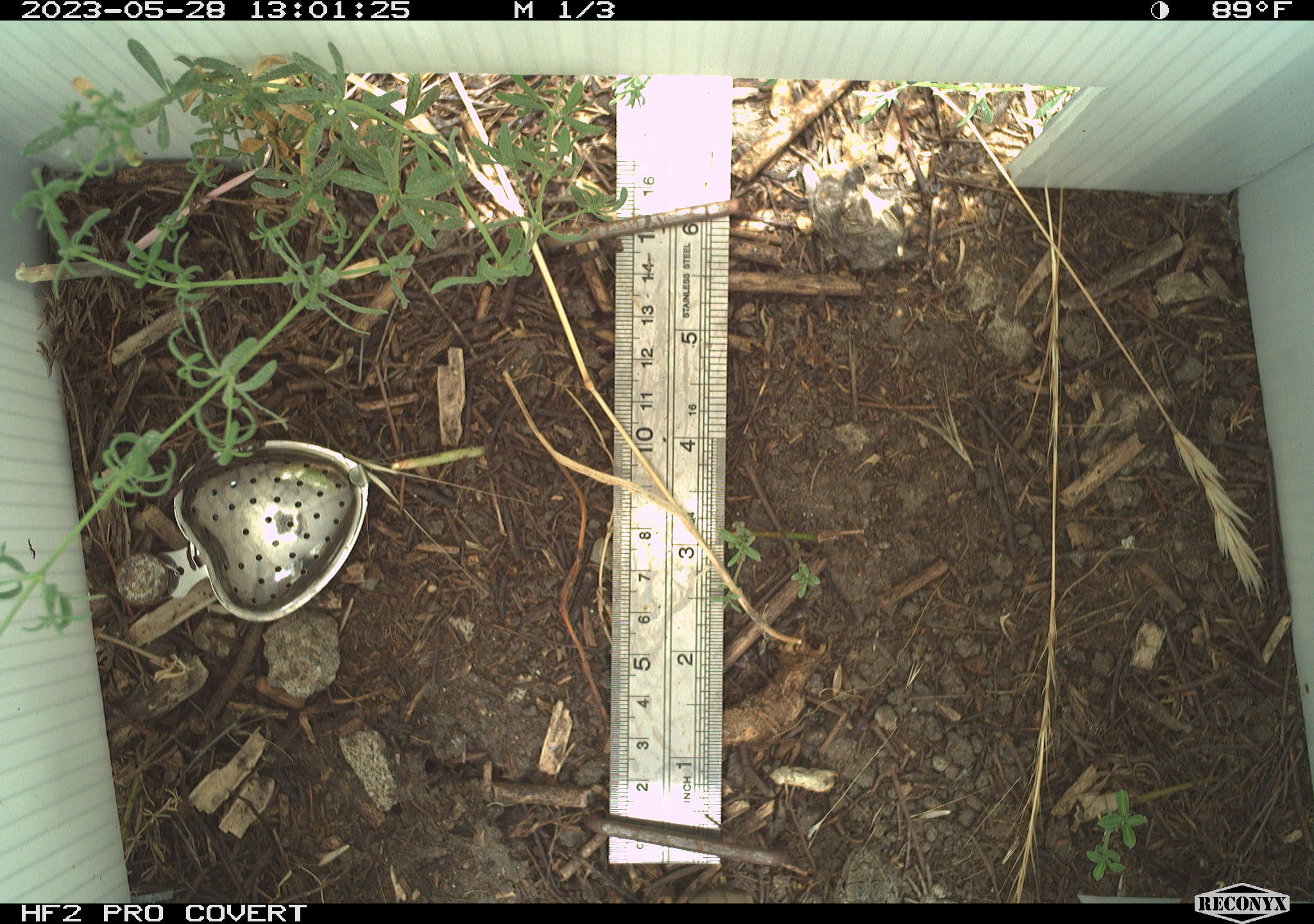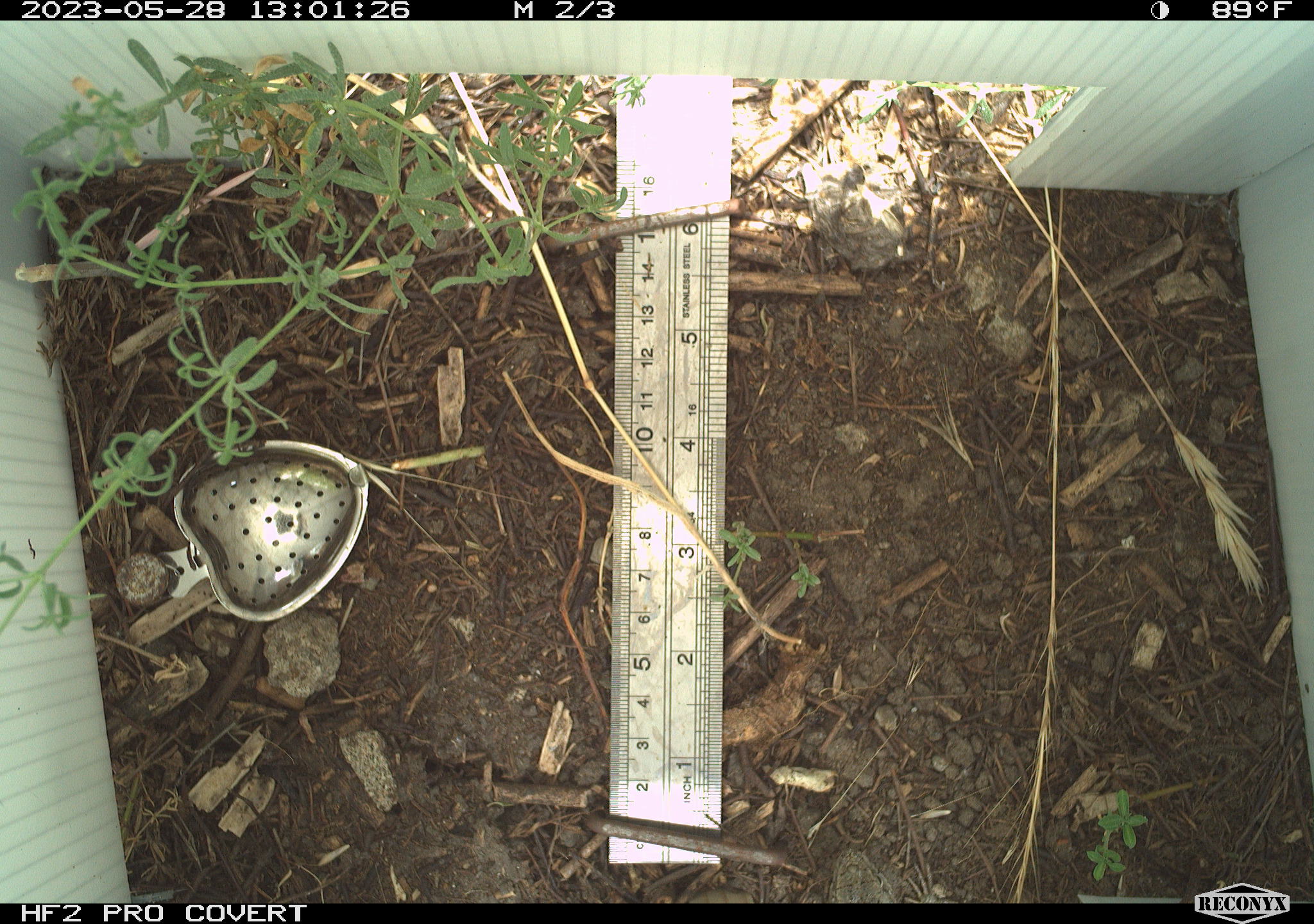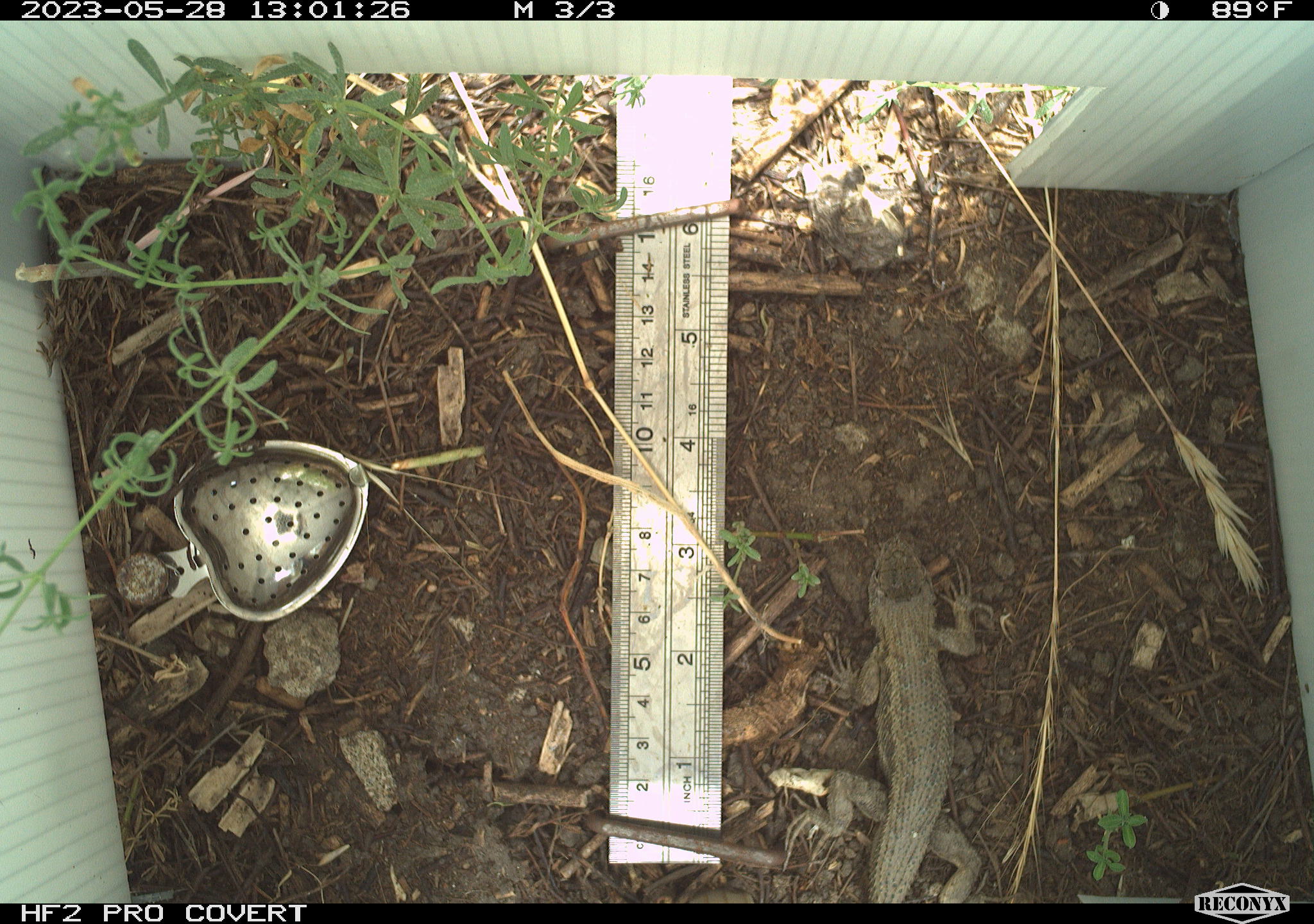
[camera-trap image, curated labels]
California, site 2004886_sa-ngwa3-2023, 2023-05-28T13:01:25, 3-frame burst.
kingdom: Animalia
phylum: Chordata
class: Reptilia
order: Squamata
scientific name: Squamata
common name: lizards and snakes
Lizards and snakes (Squamata).